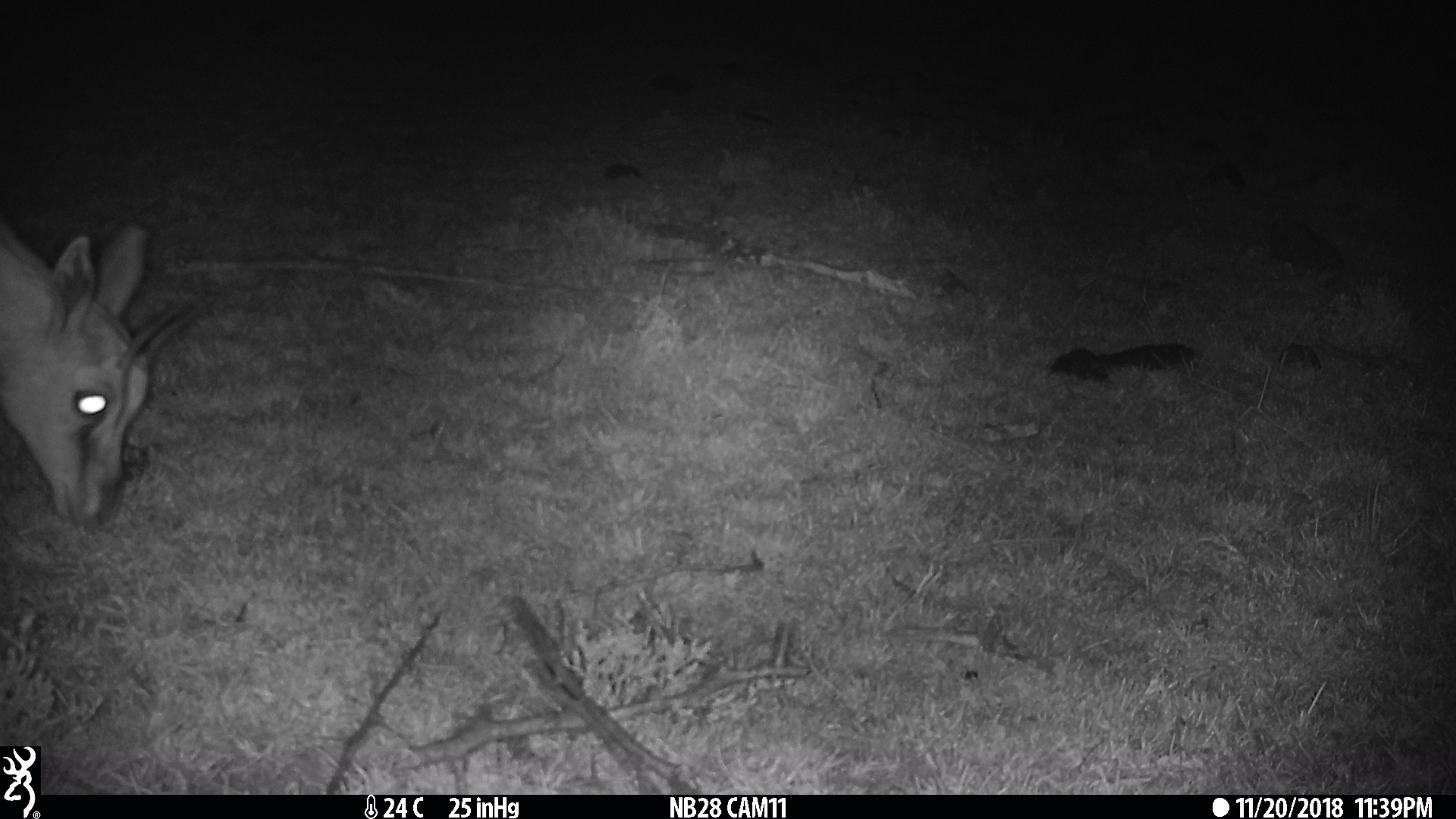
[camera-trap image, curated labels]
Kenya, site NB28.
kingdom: Animalia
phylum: Chordata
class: Mammalia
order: Artiodactyla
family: Bovidae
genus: Eudorcas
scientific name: Eudorcas thomsonii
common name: thomon's gazelle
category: gazelle thomsons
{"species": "gazelle thomsons (thomon's gazelle) (Eudorcas thomsonii)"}